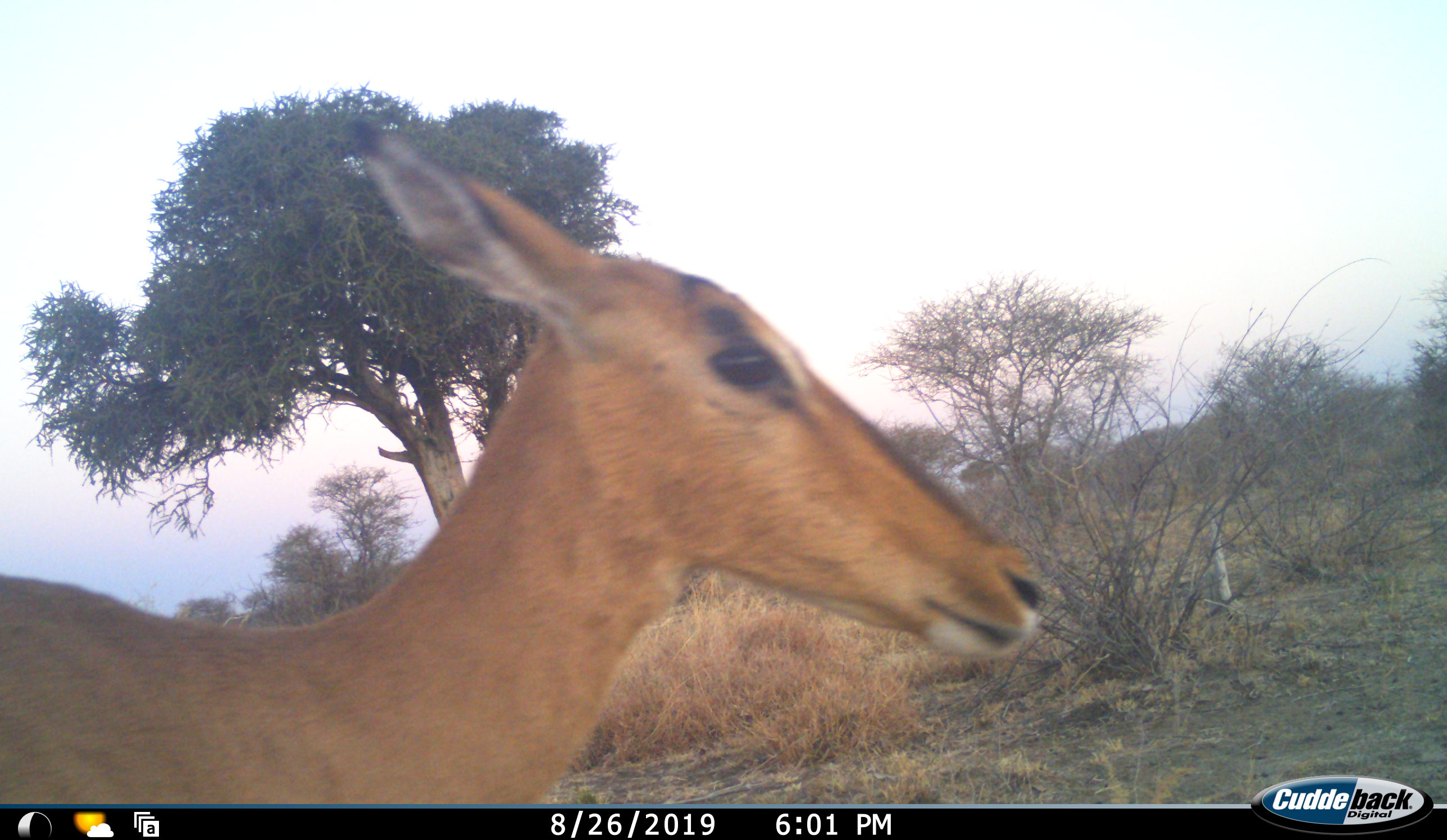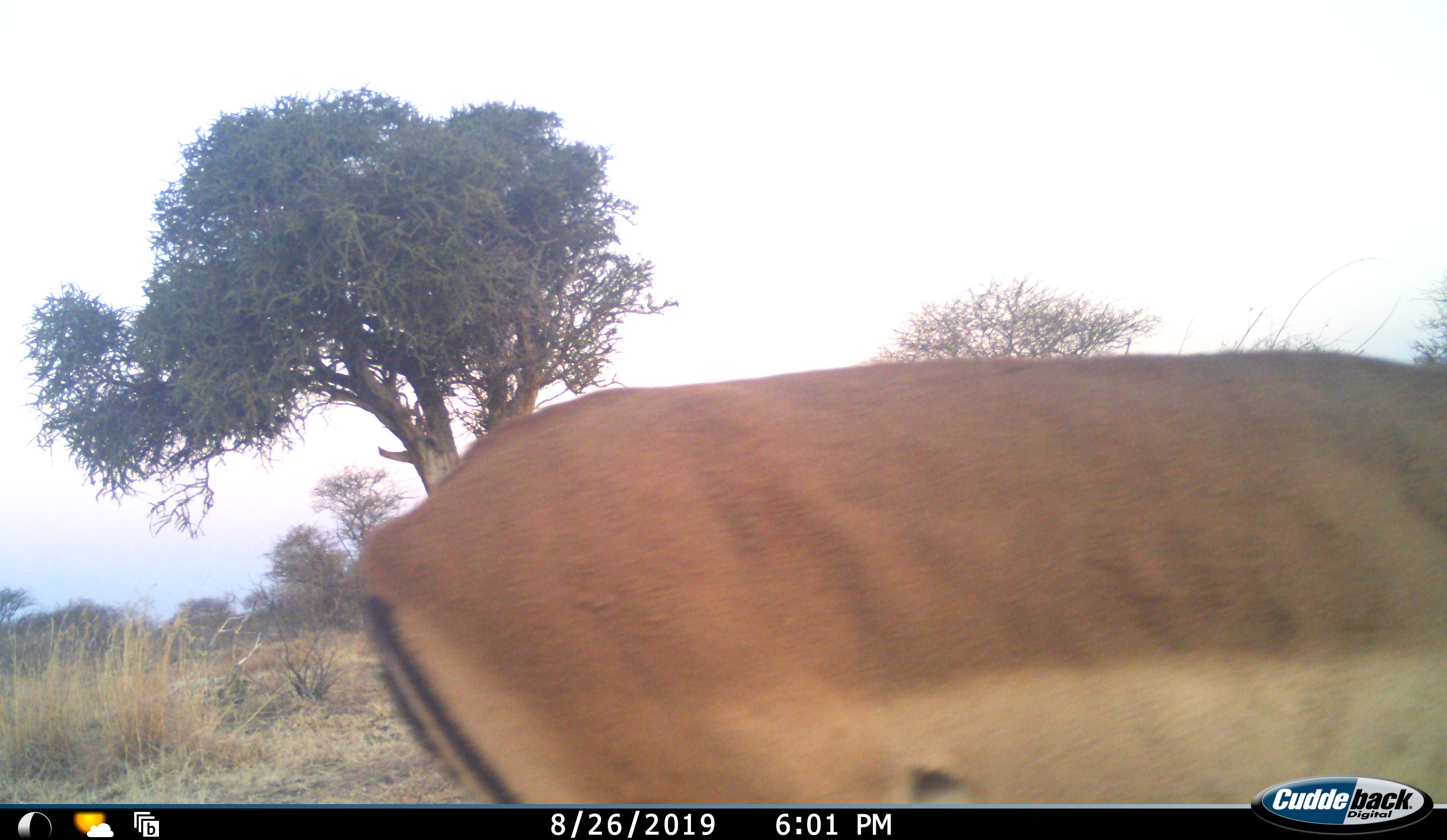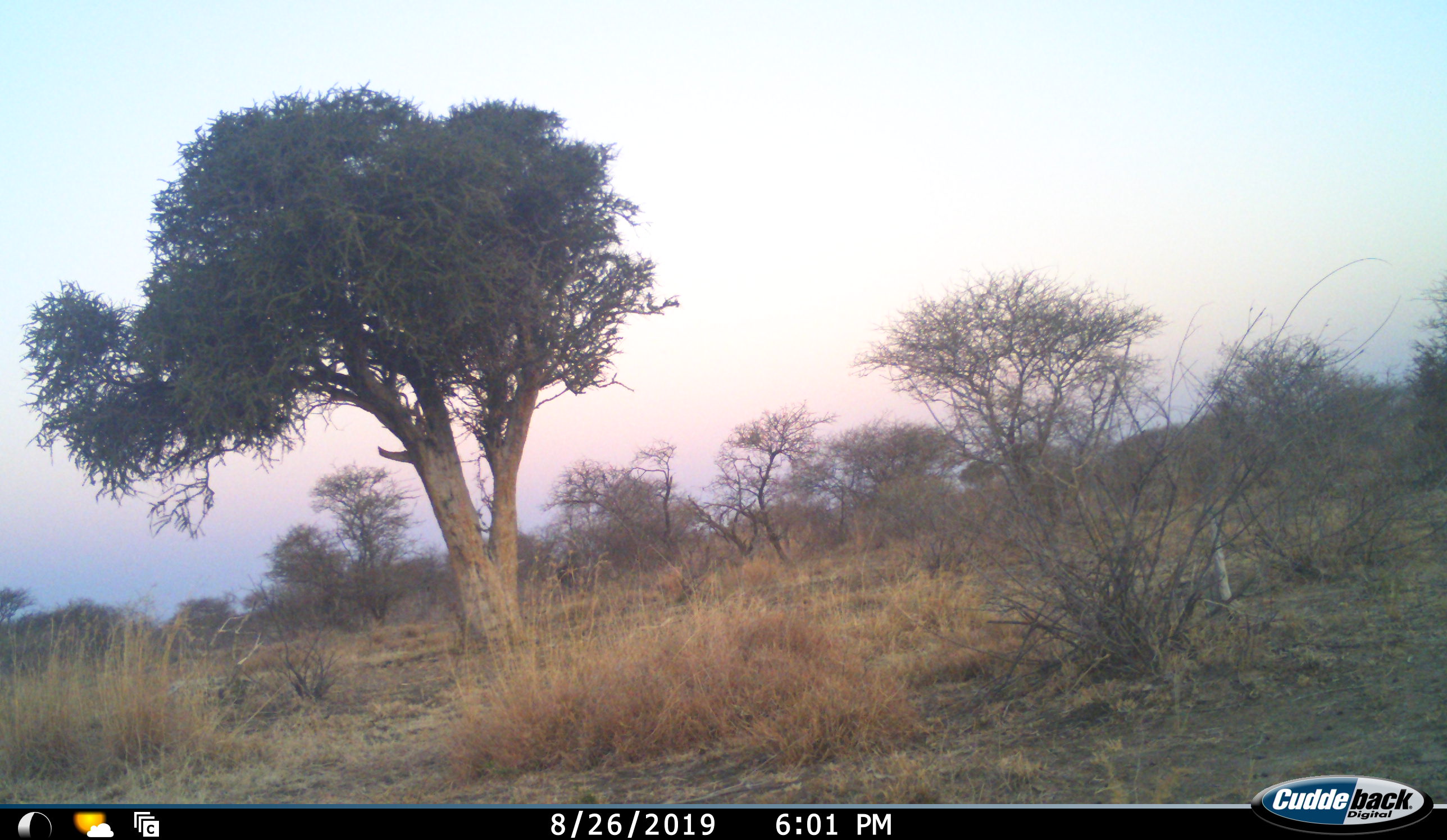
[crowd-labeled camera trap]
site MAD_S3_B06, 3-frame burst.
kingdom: Animalia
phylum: Chordata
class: Mammalia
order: Artiodactyla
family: Bovidae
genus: Aepyceros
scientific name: Aepyceros melampus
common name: impala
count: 1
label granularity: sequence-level